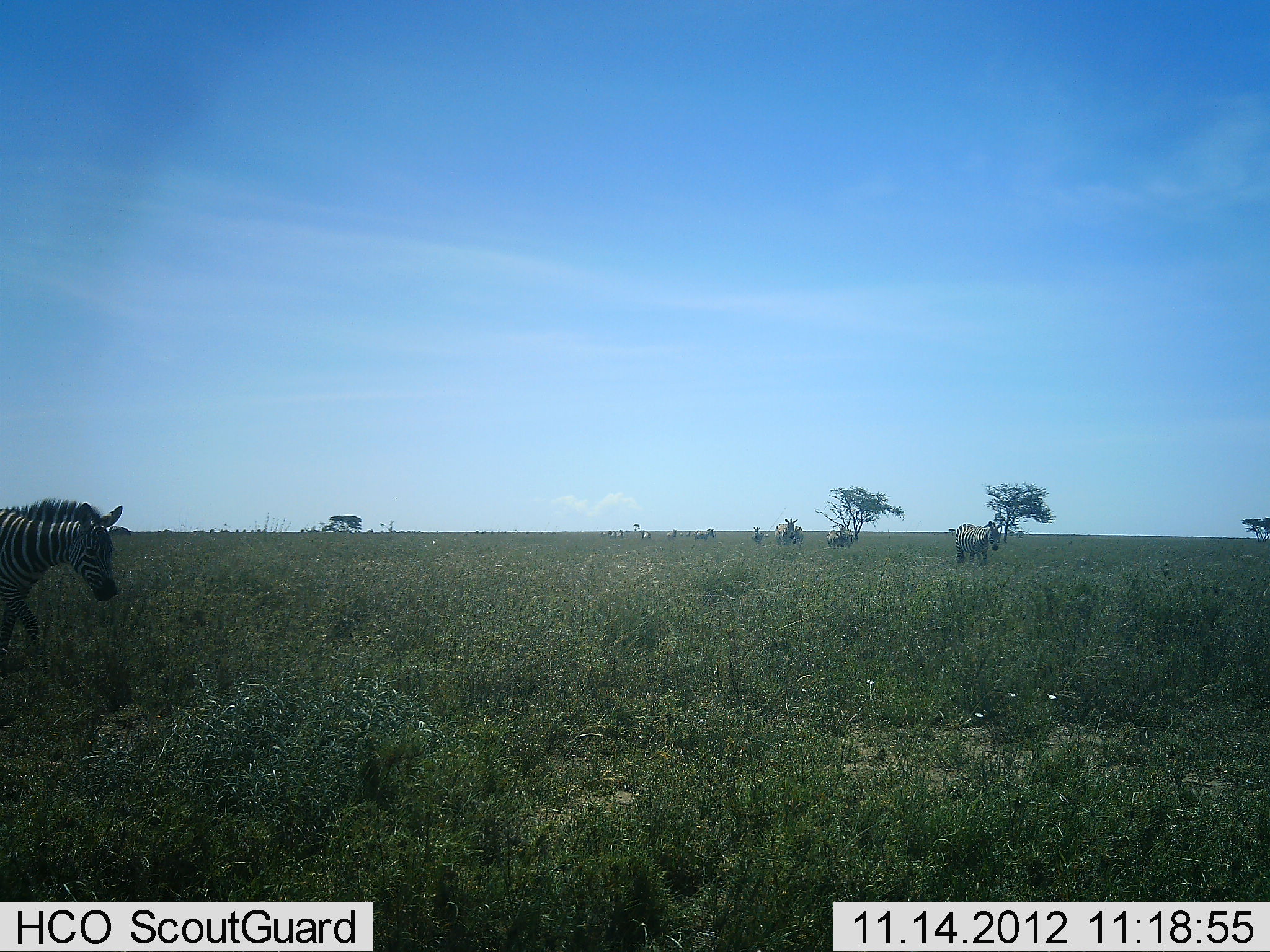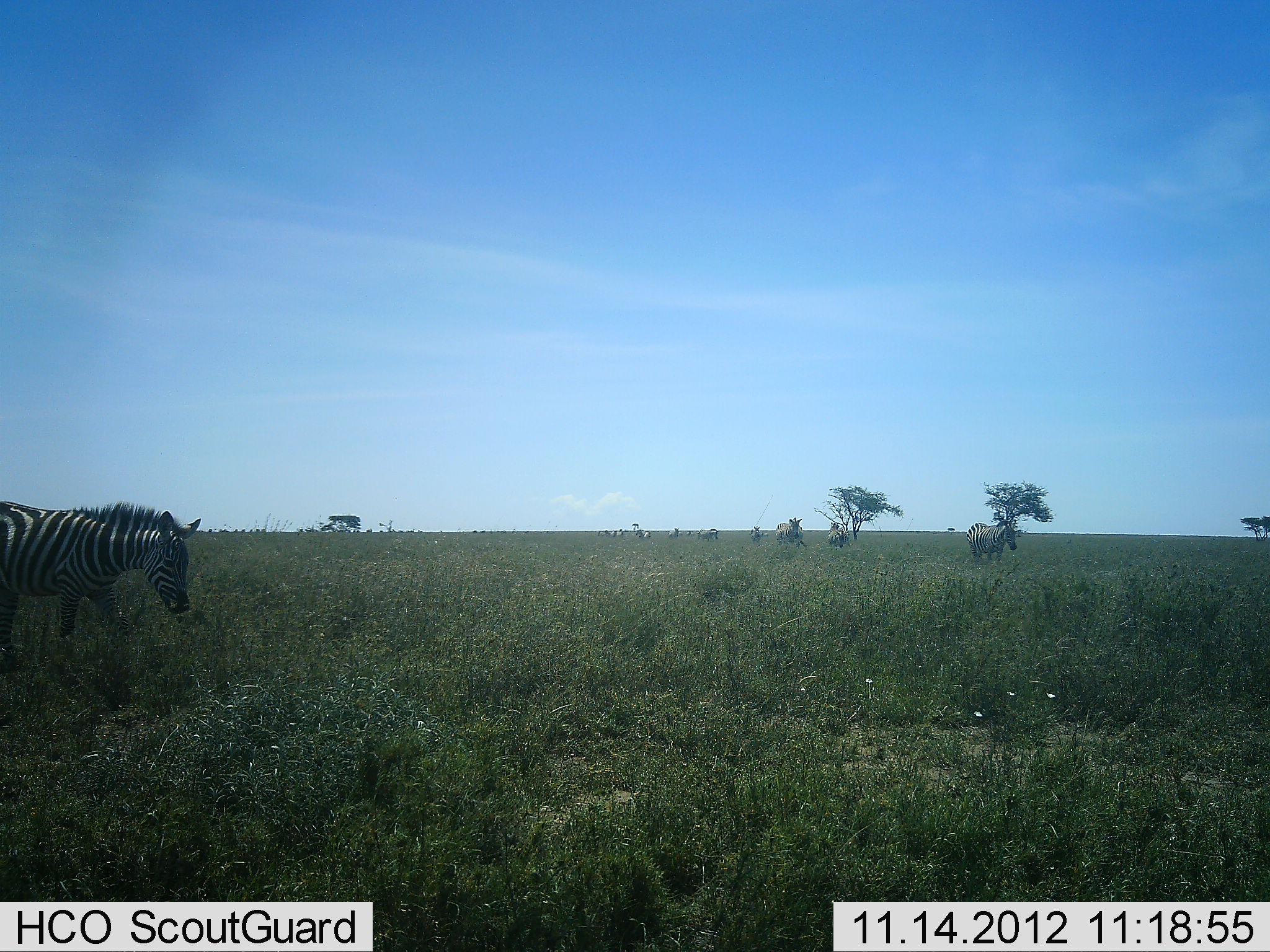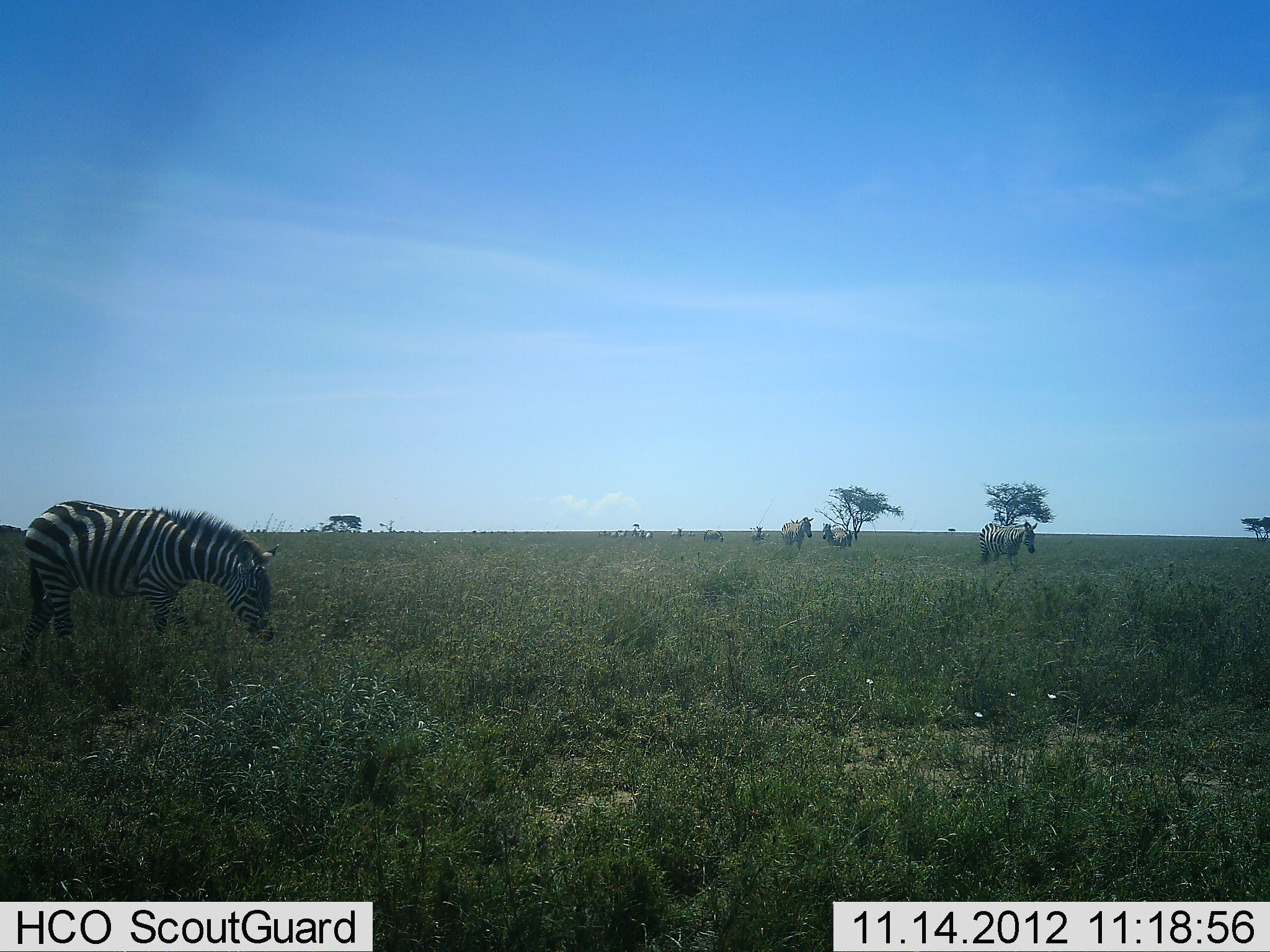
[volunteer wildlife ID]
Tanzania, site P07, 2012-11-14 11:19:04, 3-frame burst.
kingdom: Animalia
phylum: Chordata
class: Mammalia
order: Perissodactyla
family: Equidae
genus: Equus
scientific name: Equus quagga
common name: plains zebra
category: zebra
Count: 10.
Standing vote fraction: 10%.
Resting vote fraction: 0%.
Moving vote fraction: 100%.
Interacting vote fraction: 0%.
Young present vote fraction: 0%.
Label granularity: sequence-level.